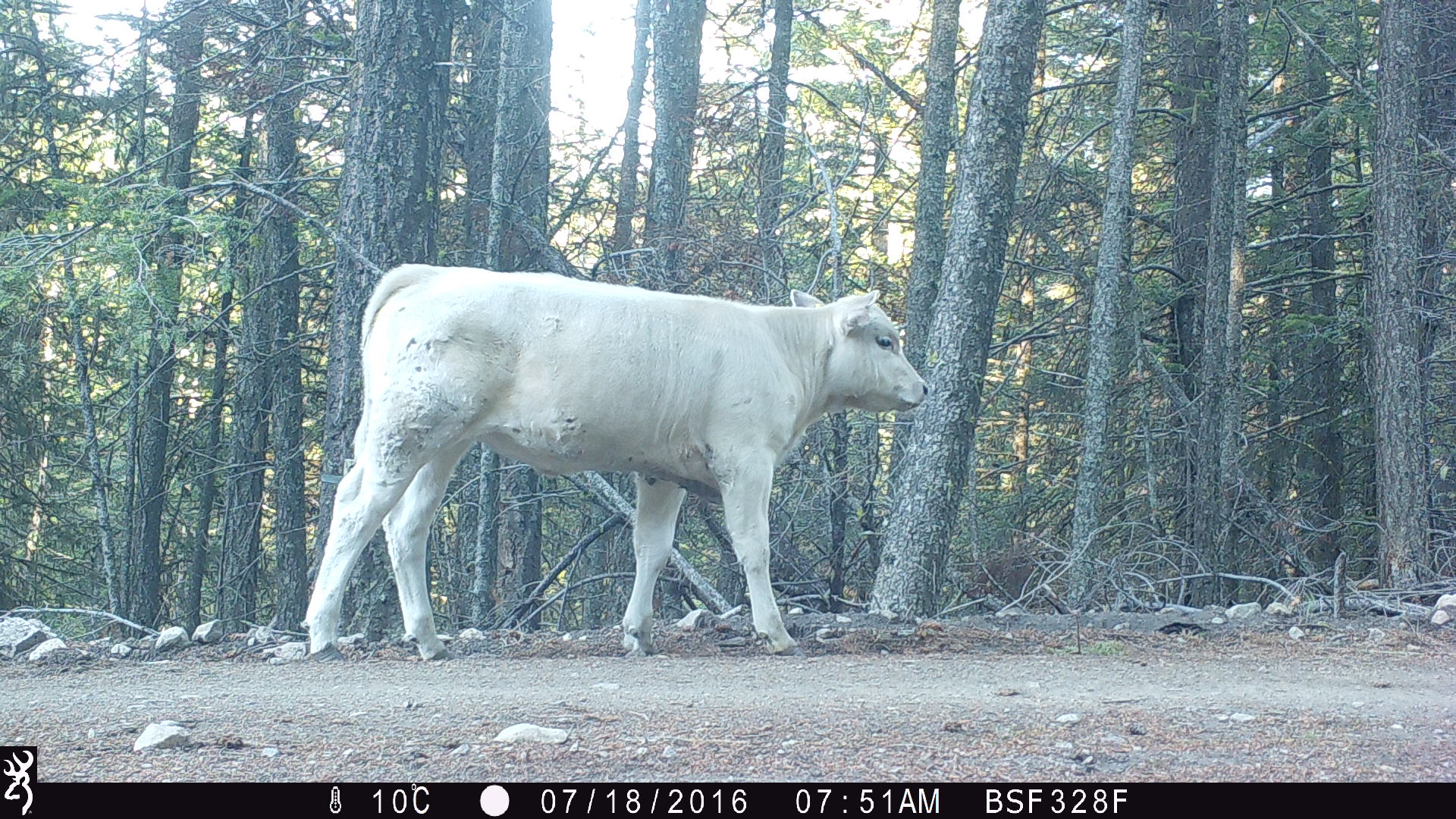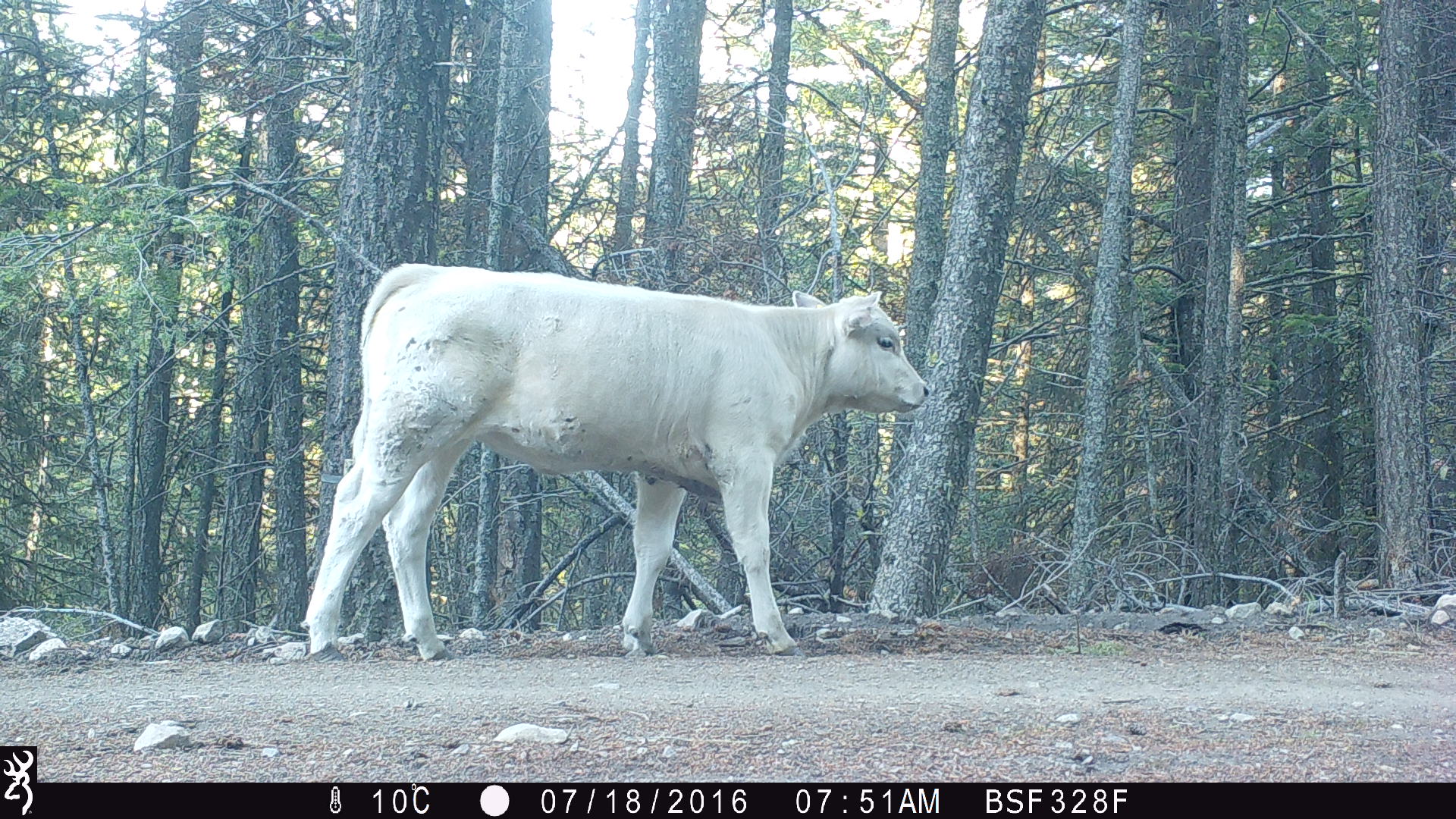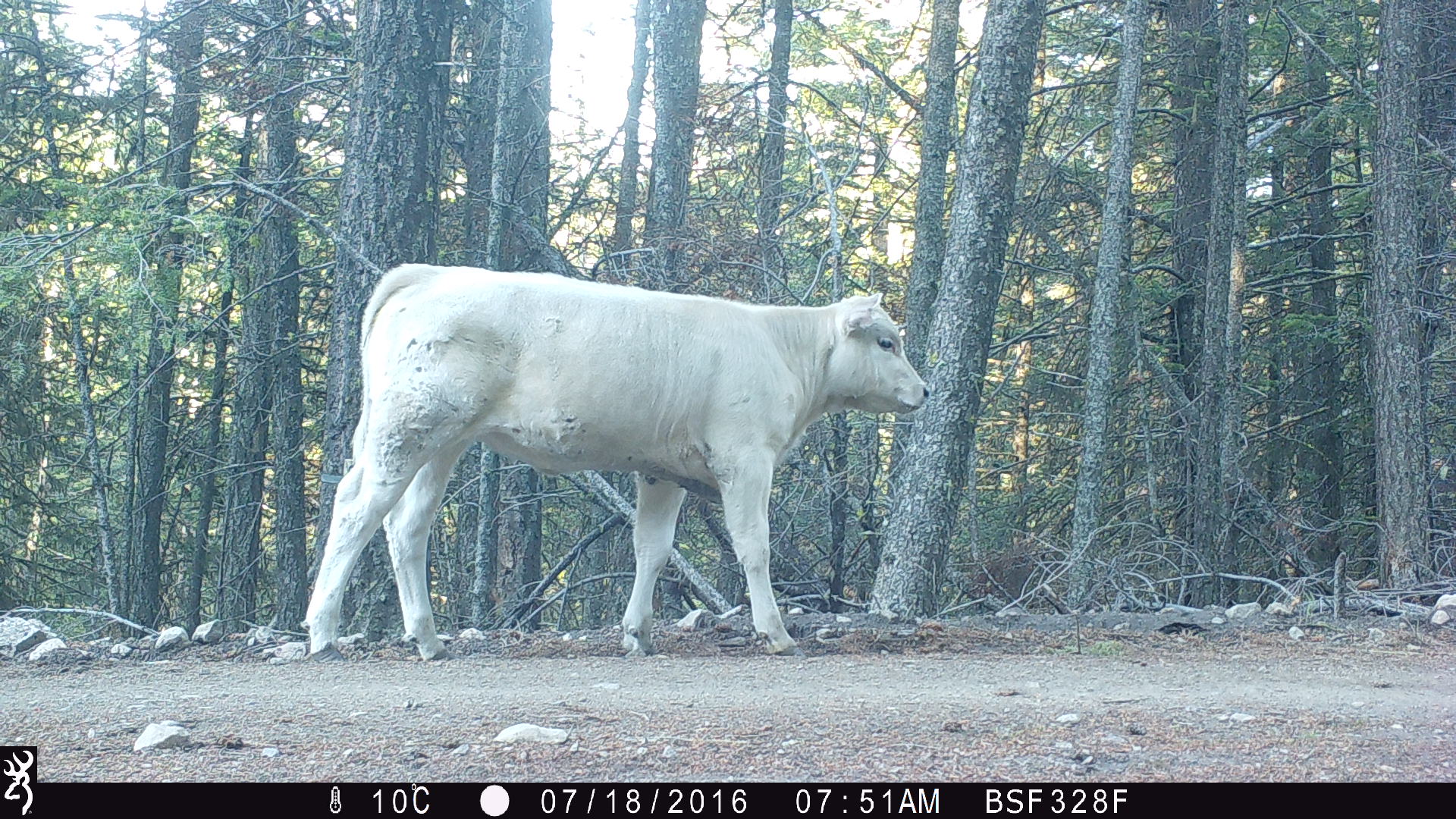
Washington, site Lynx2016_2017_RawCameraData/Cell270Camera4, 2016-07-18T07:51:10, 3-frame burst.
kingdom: Animalia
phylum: Chordata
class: Mammalia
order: Artiodactyla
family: Bovidae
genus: Bos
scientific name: Bos taurus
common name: domestic cattle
Domestic cattle (Bos taurus). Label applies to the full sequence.